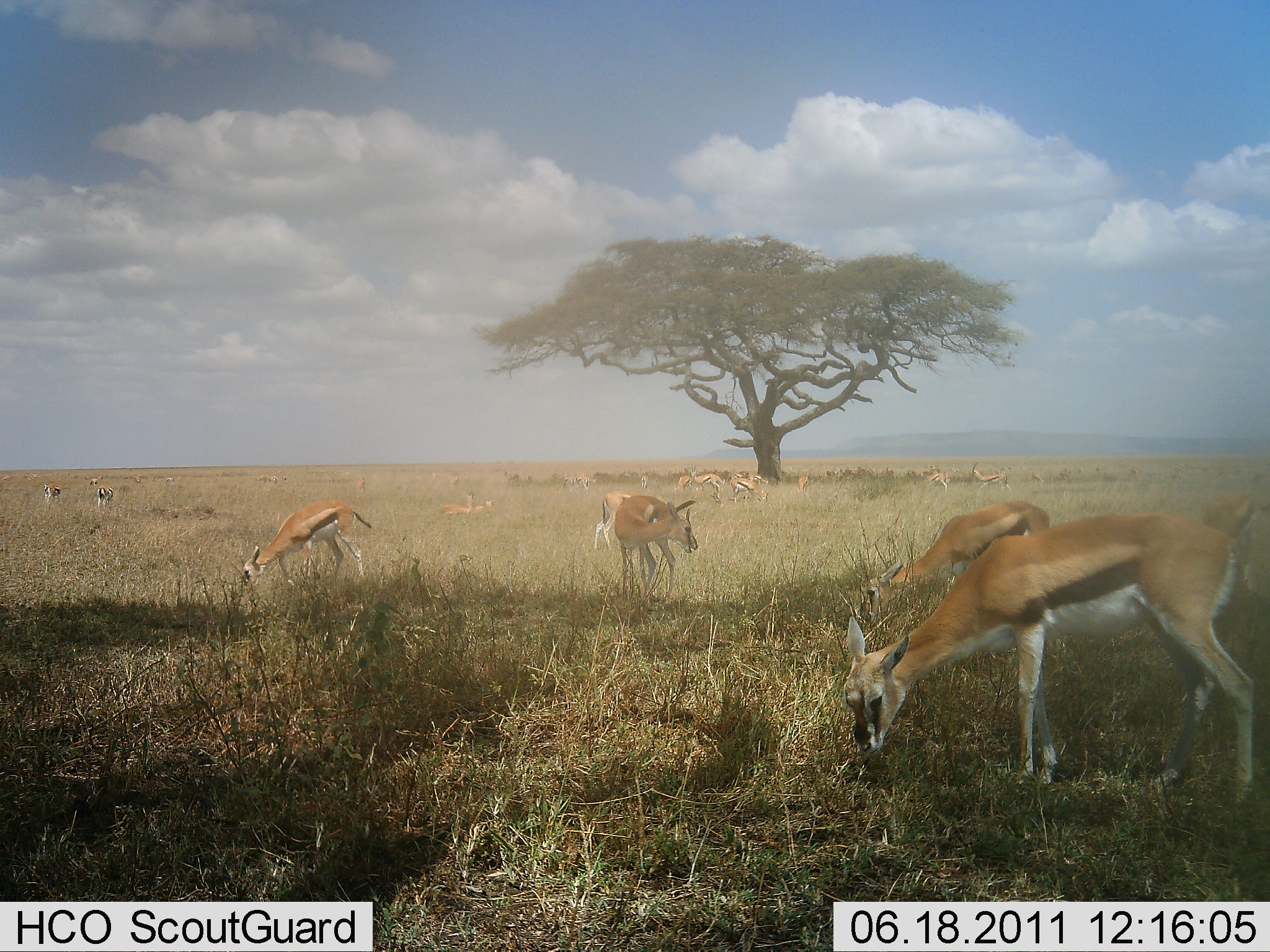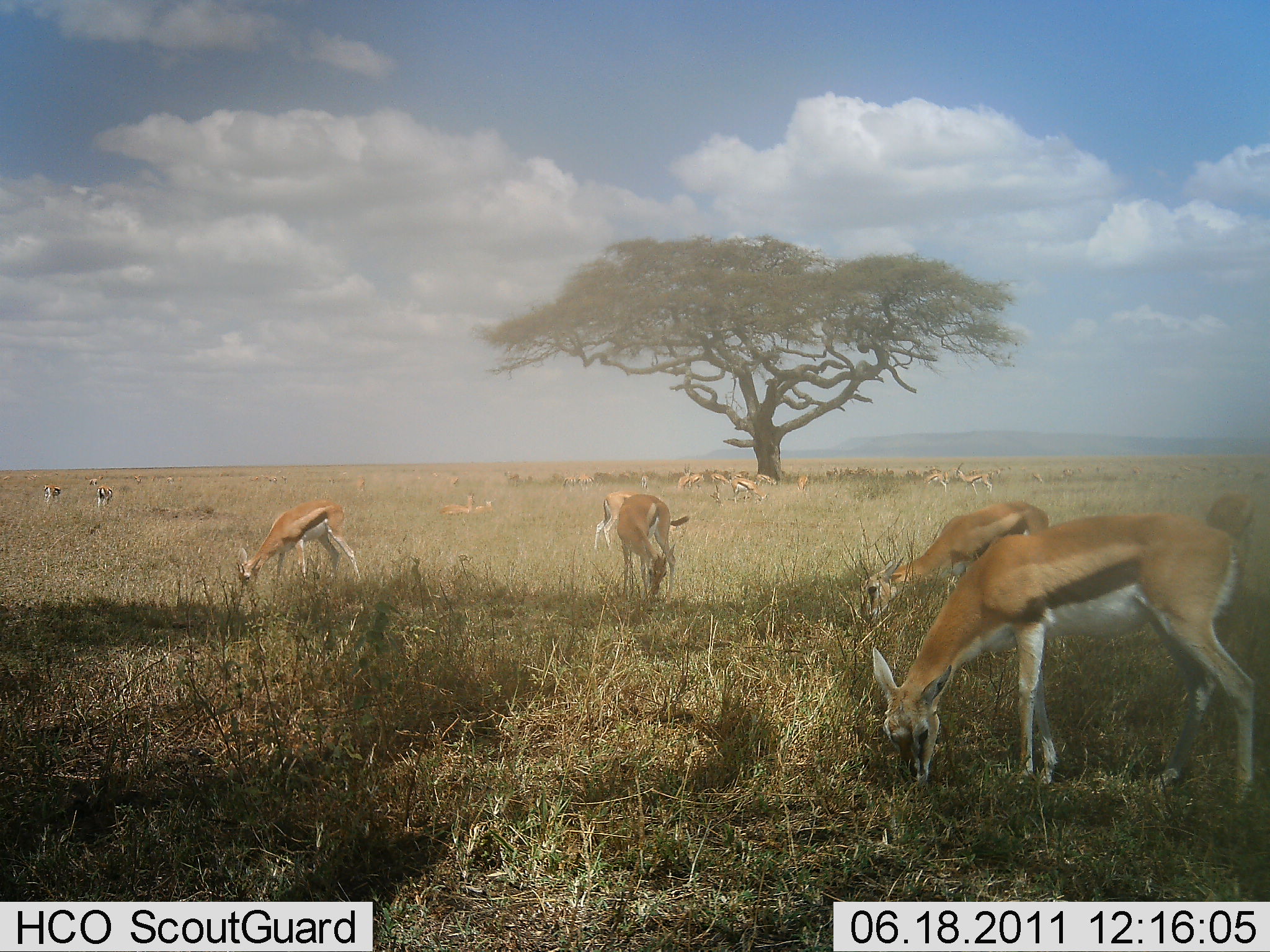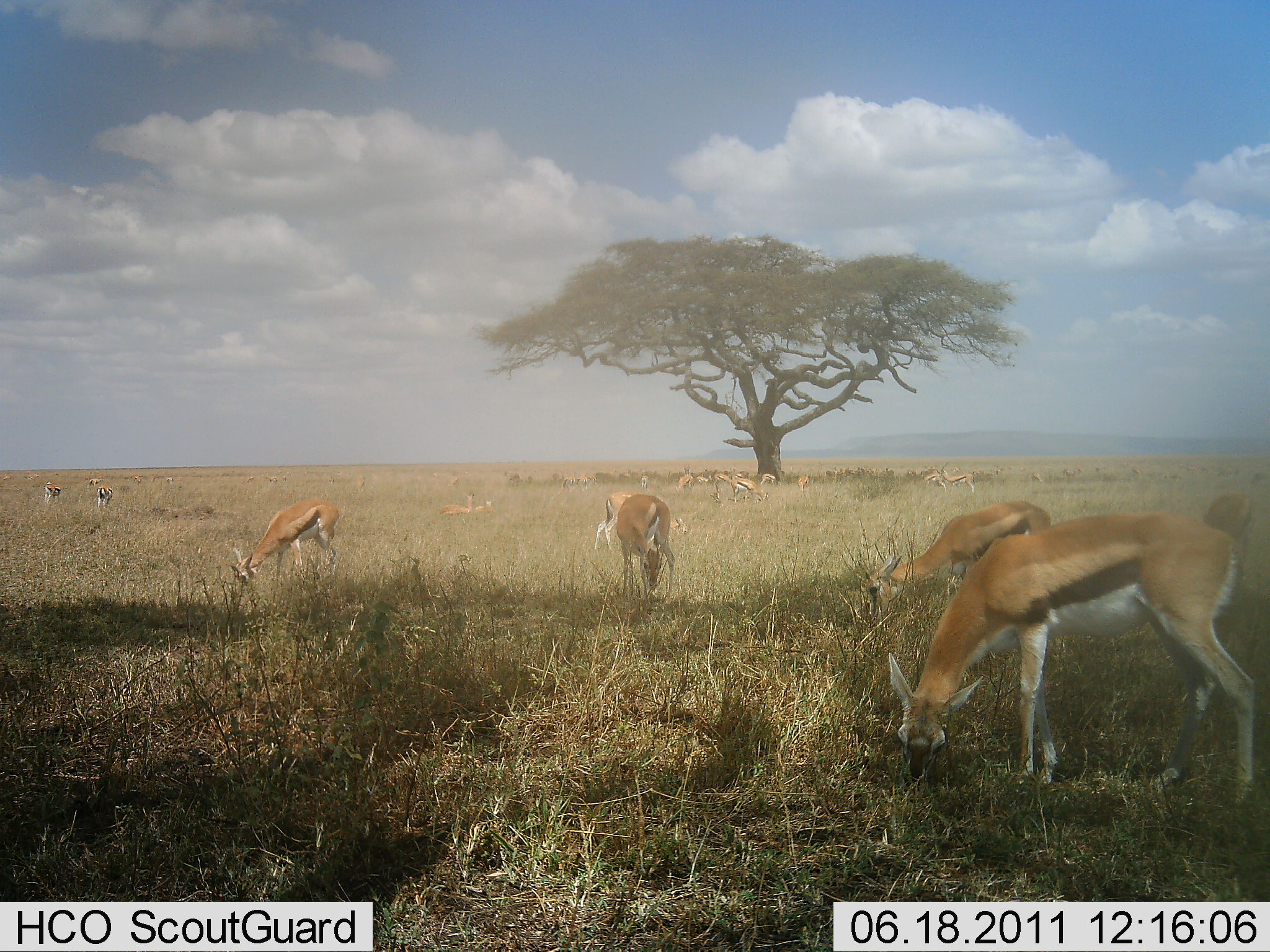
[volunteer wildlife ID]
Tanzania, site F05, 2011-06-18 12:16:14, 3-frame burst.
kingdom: Animalia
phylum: Chordata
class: Mammalia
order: Artiodactyla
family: Bovidae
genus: Eudorcas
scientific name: Eudorcas thomsonii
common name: thomson's gazelle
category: gazellethomsons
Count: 11-50.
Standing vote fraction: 31%.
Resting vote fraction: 0%.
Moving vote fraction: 38%.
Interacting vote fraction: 0%.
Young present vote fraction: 0%.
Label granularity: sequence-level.